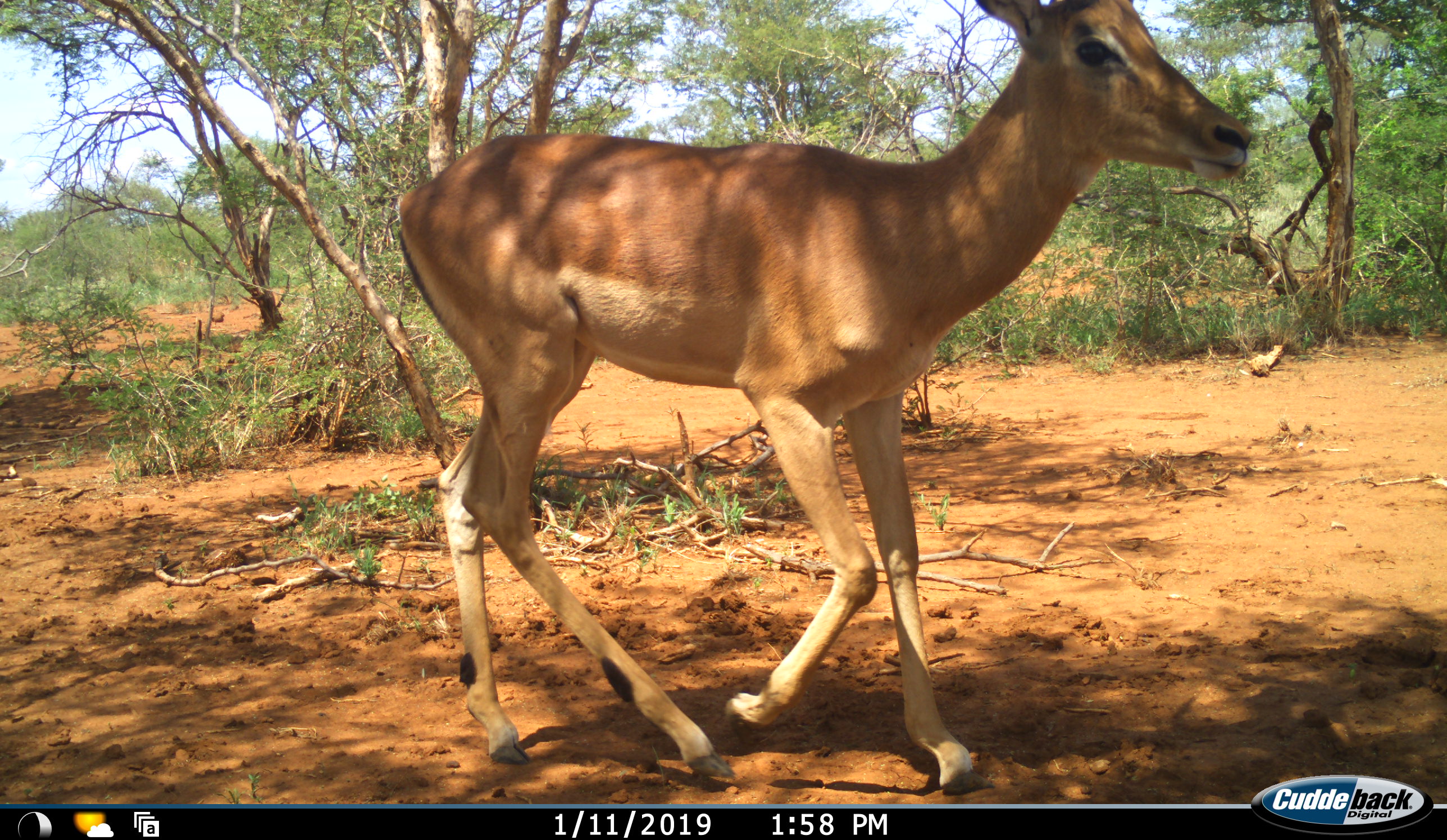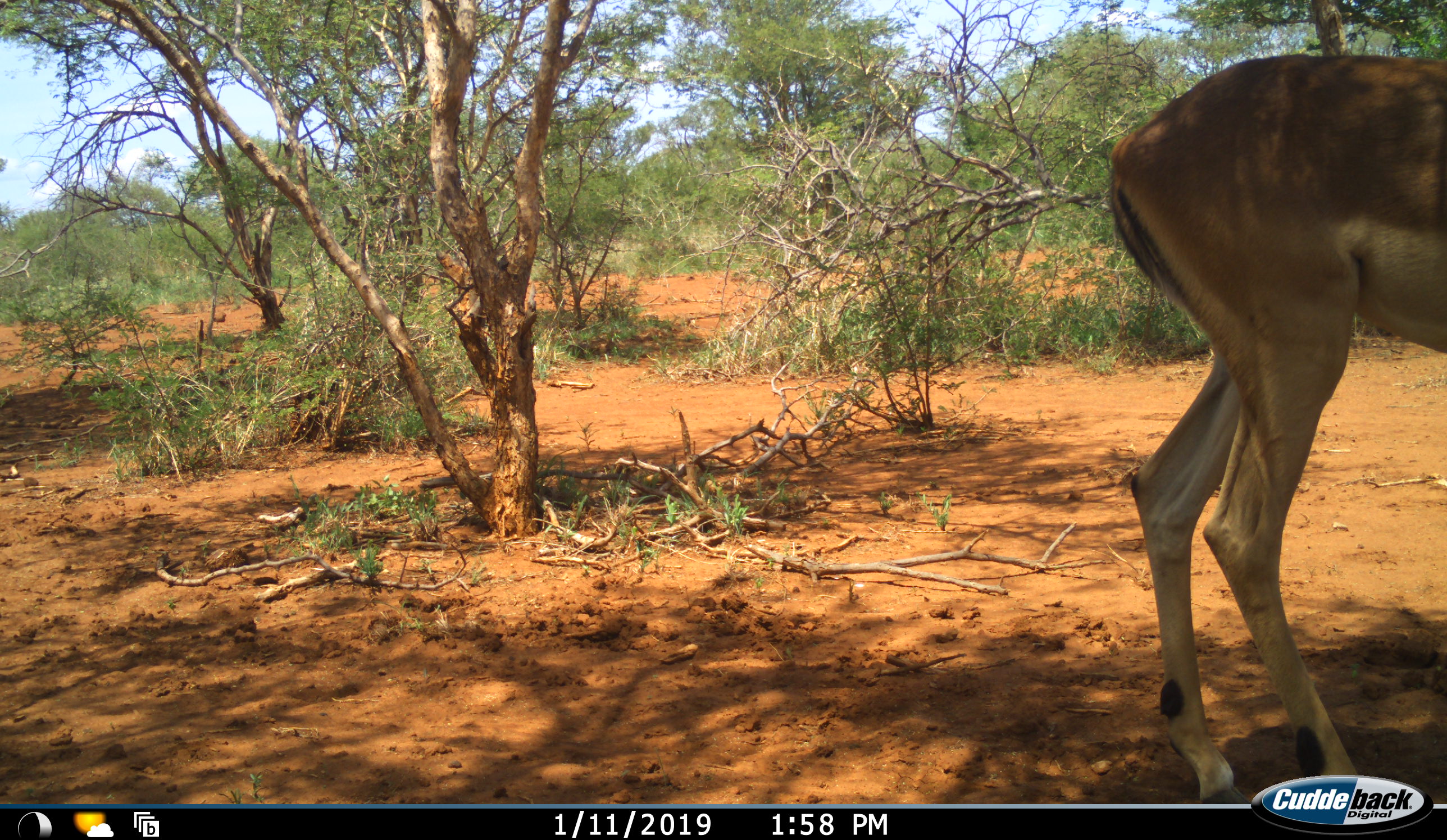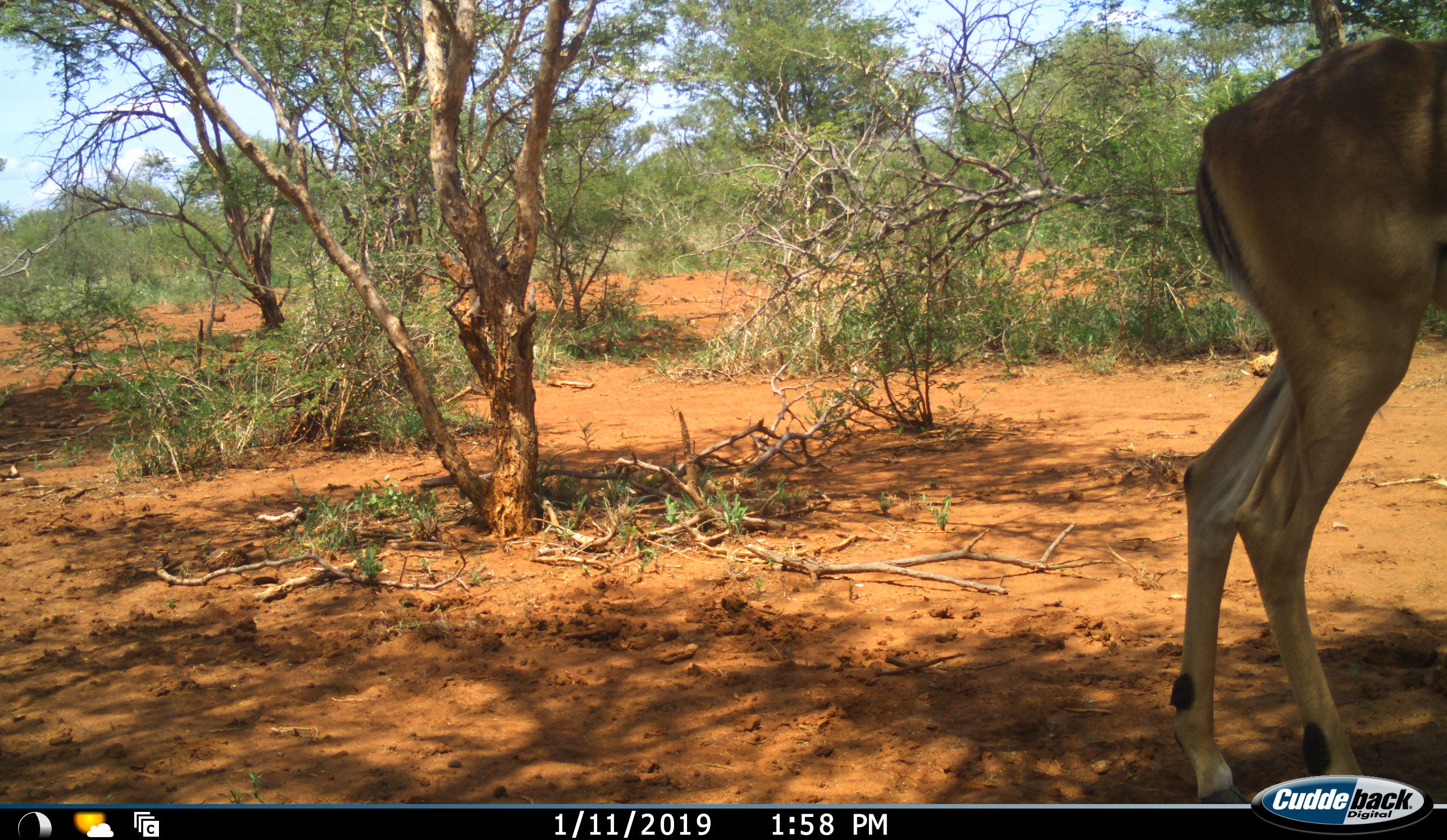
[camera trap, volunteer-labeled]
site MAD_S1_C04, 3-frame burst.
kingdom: Animalia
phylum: Chordata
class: Mammalia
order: Artiodactyla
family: Bovidae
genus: Aepyceros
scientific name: Aepyceros melampus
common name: impala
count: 1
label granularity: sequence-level